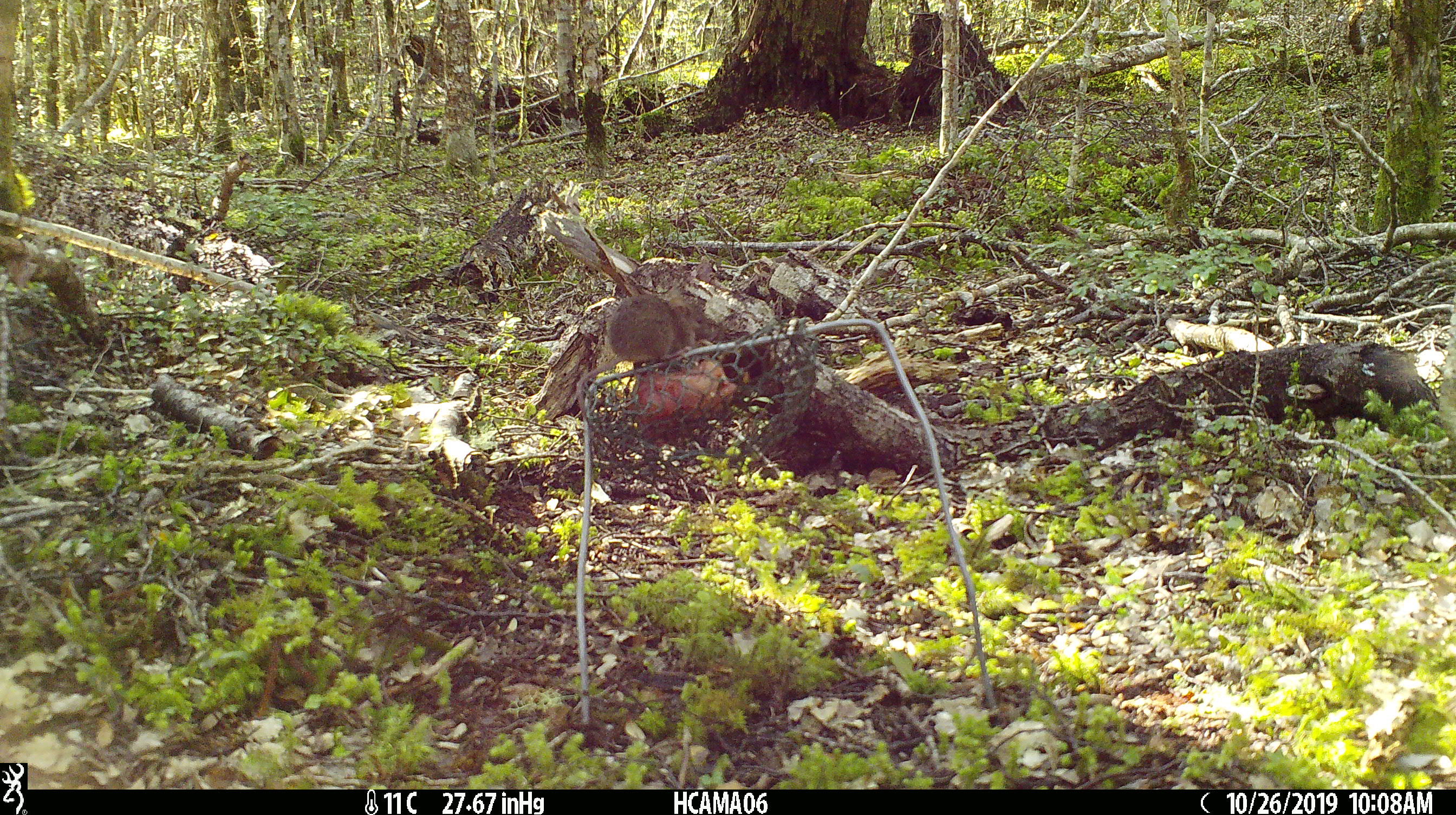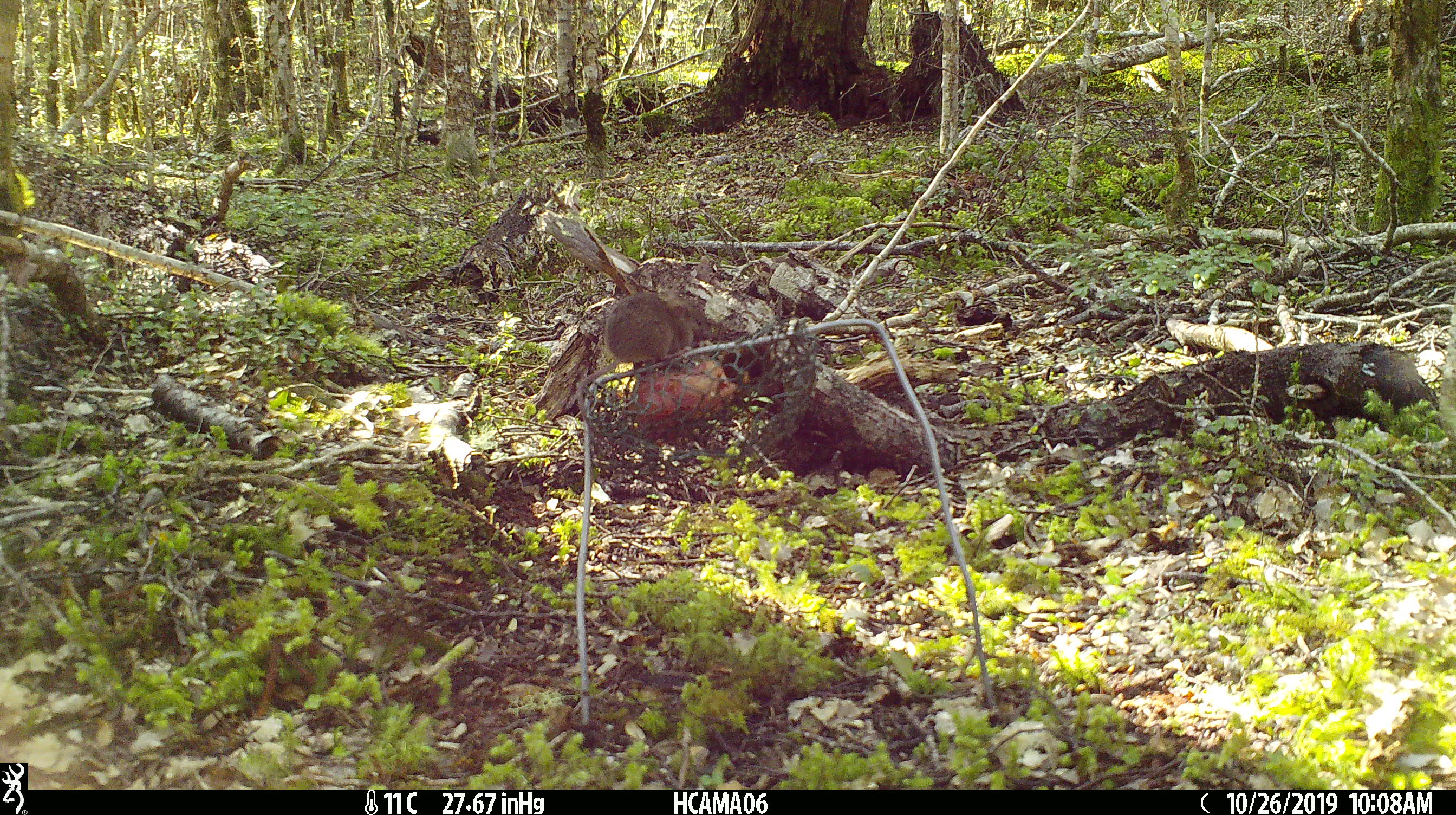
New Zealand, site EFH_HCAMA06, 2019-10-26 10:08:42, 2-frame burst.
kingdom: Animalia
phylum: Chordata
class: Mammalia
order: Rodentia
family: Muridae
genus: Mus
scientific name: Mus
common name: mouse